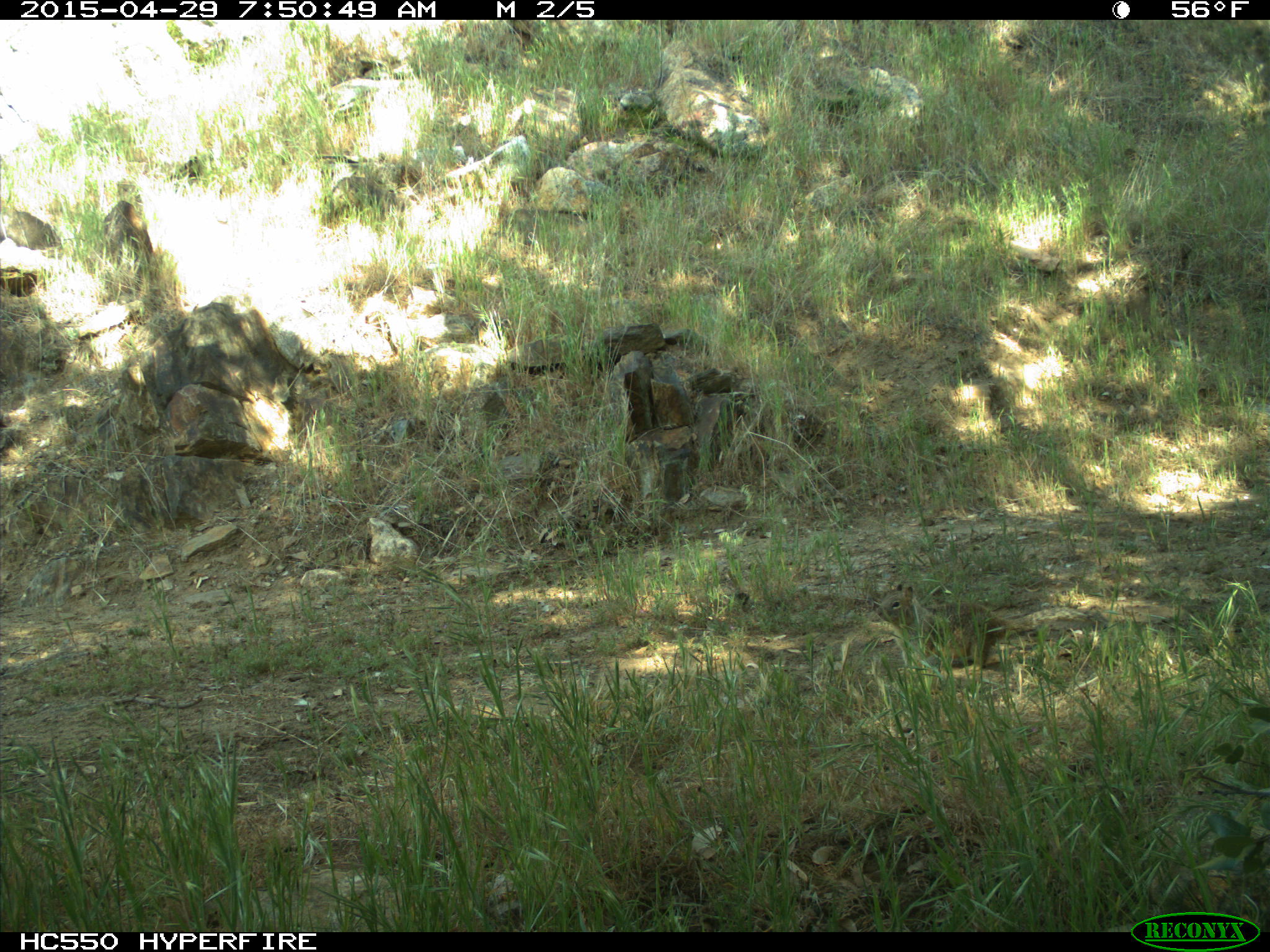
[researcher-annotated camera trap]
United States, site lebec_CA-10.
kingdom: Animalia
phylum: Chordata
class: Mammalia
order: Rodentia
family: Sciuridae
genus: Otospermophilus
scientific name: Otospermophilus beecheyi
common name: california ground squirrel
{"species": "Otospermophilus beecheyi (california ground squirrel)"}